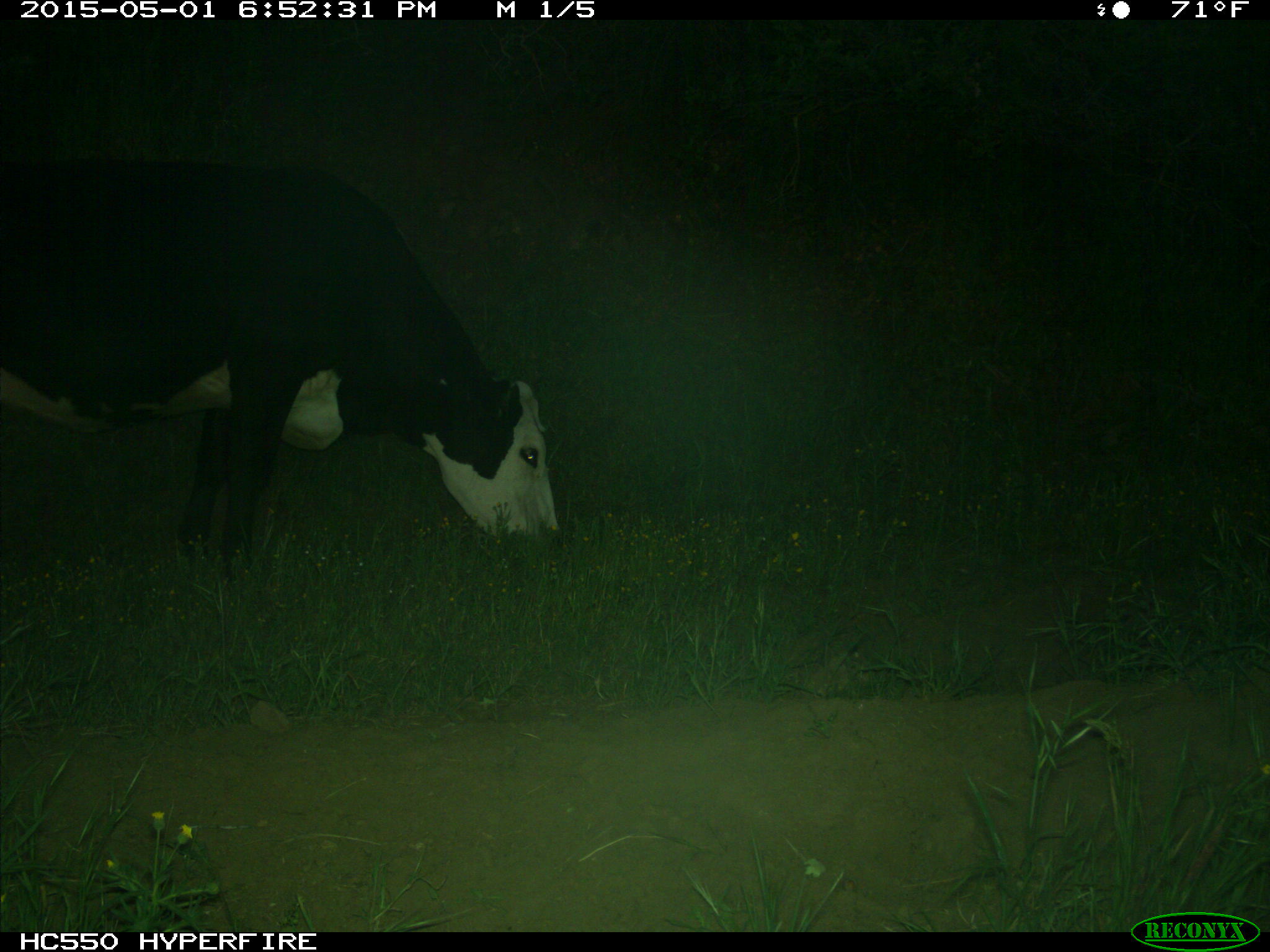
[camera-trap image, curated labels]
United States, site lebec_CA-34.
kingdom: Animalia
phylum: Chordata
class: Mammalia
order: Artiodactyla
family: Bovidae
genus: Bos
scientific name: Bos taurus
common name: domestic cow